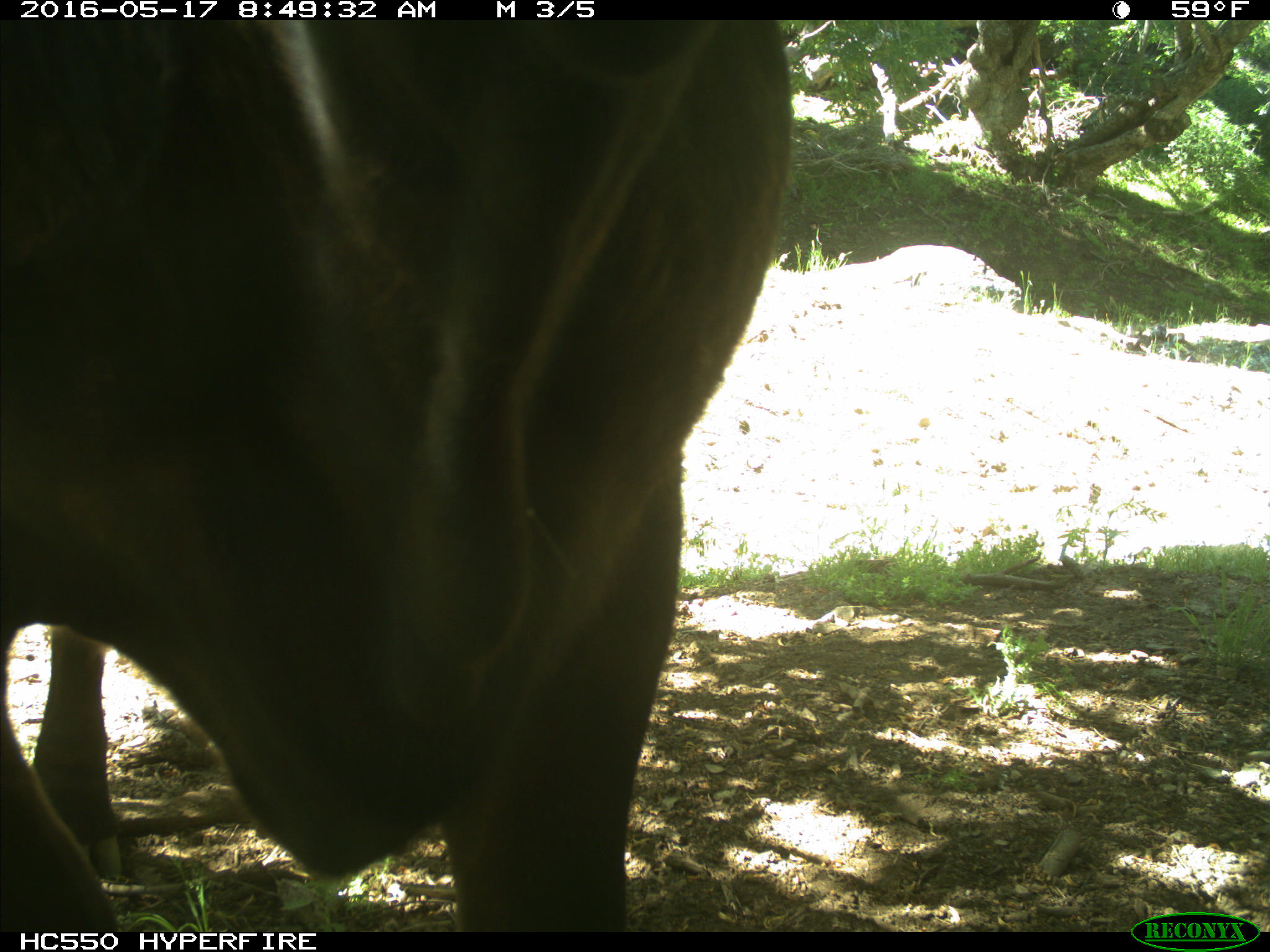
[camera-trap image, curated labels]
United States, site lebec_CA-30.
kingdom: Animalia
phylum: Chordata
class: Mammalia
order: Artiodactyla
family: Bovidae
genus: Bos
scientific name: Bos taurus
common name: domestic cow